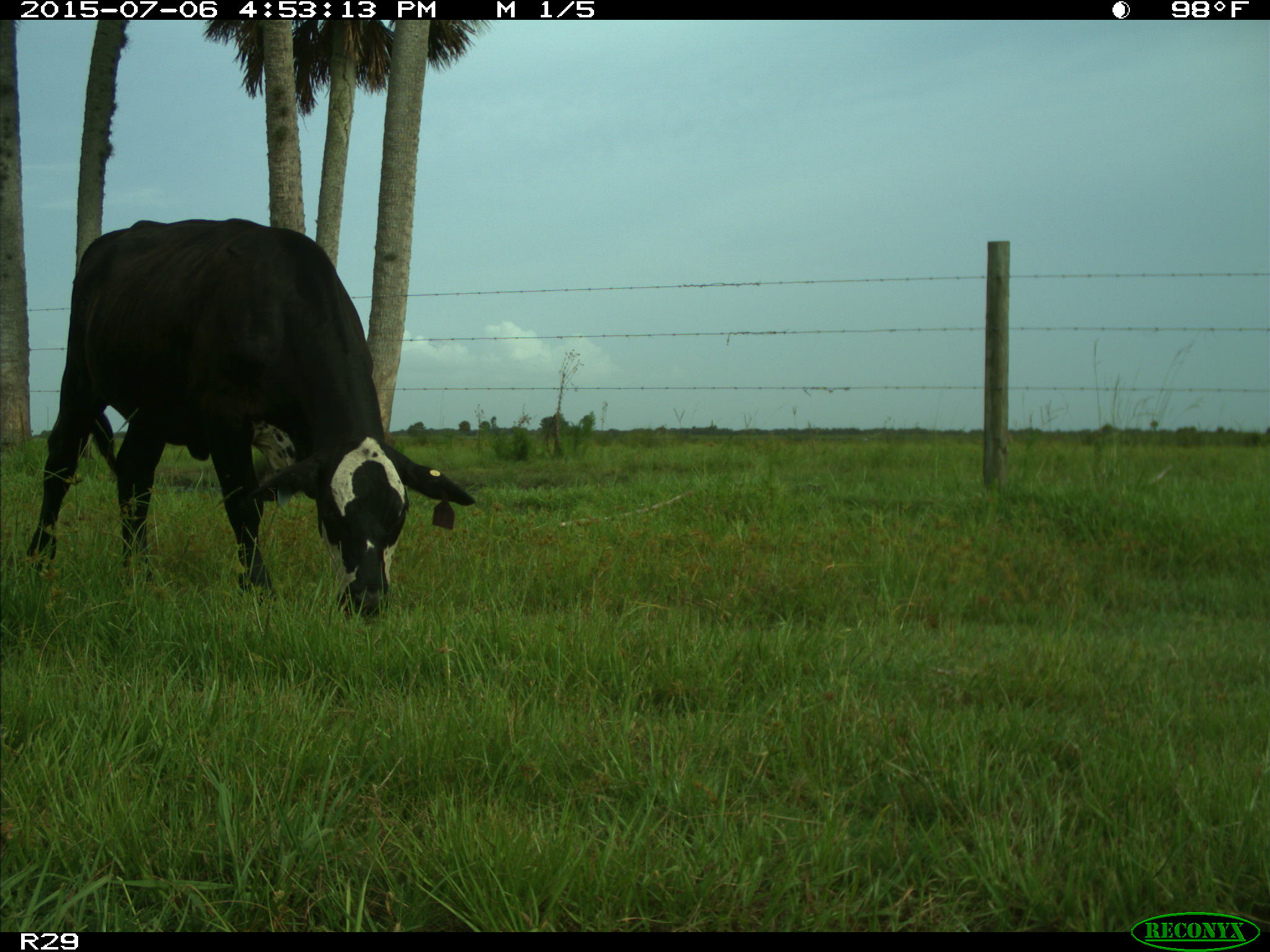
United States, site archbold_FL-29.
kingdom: Animalia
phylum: Chordata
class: Mammalia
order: Artiodactyla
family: Bovidae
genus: Bos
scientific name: Bos taurus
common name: domestic cow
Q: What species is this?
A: Bos taurus (domestic cow).